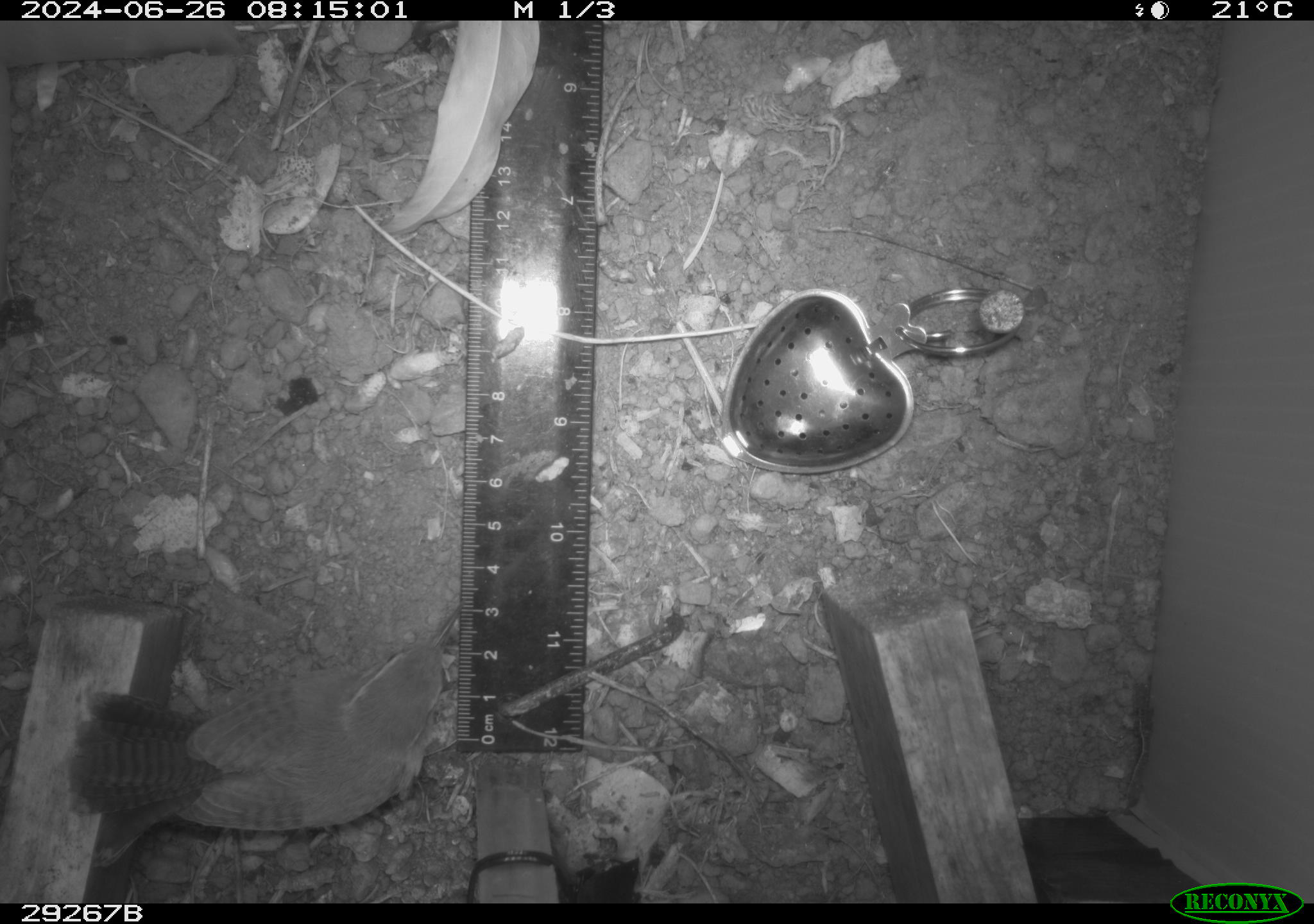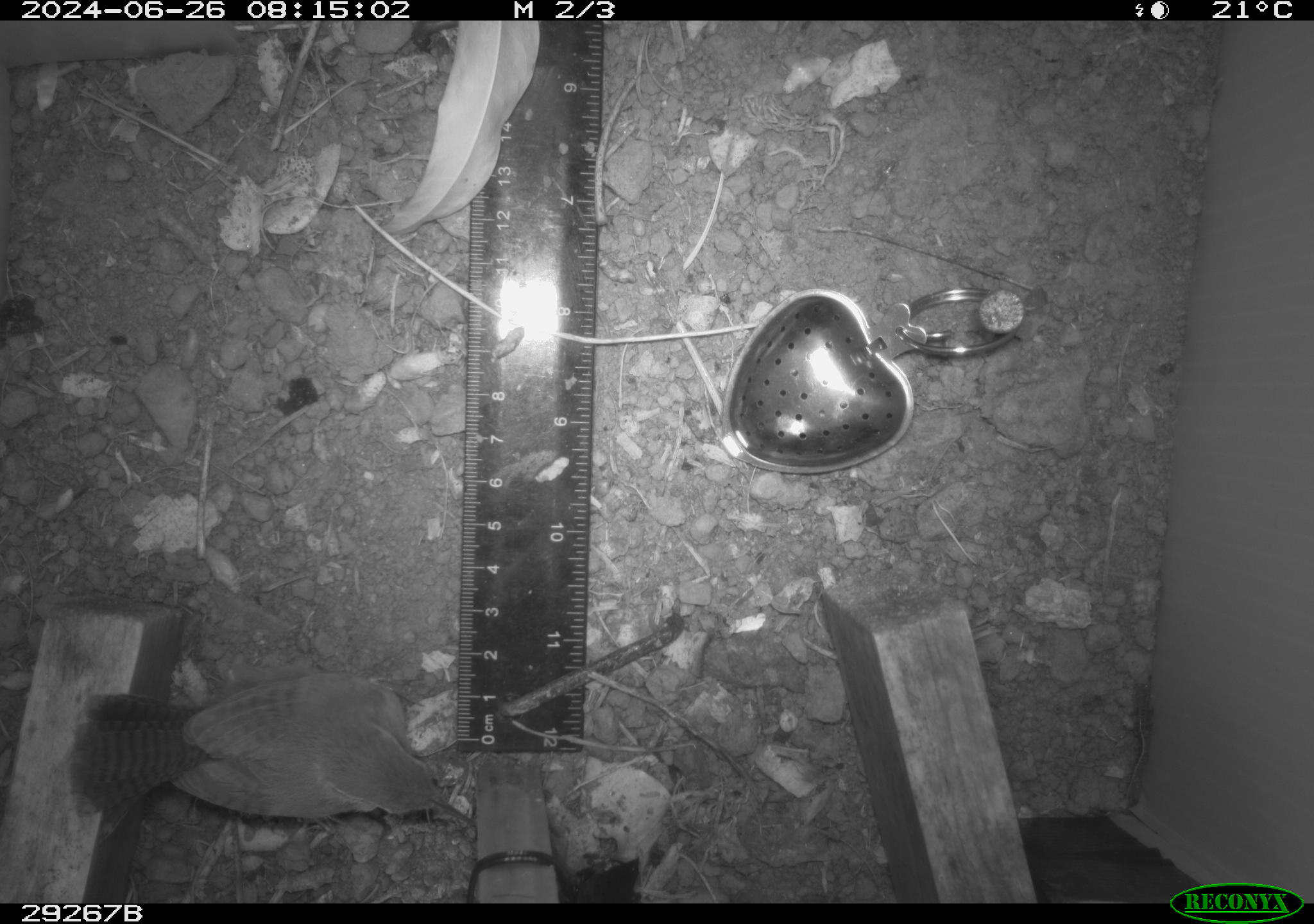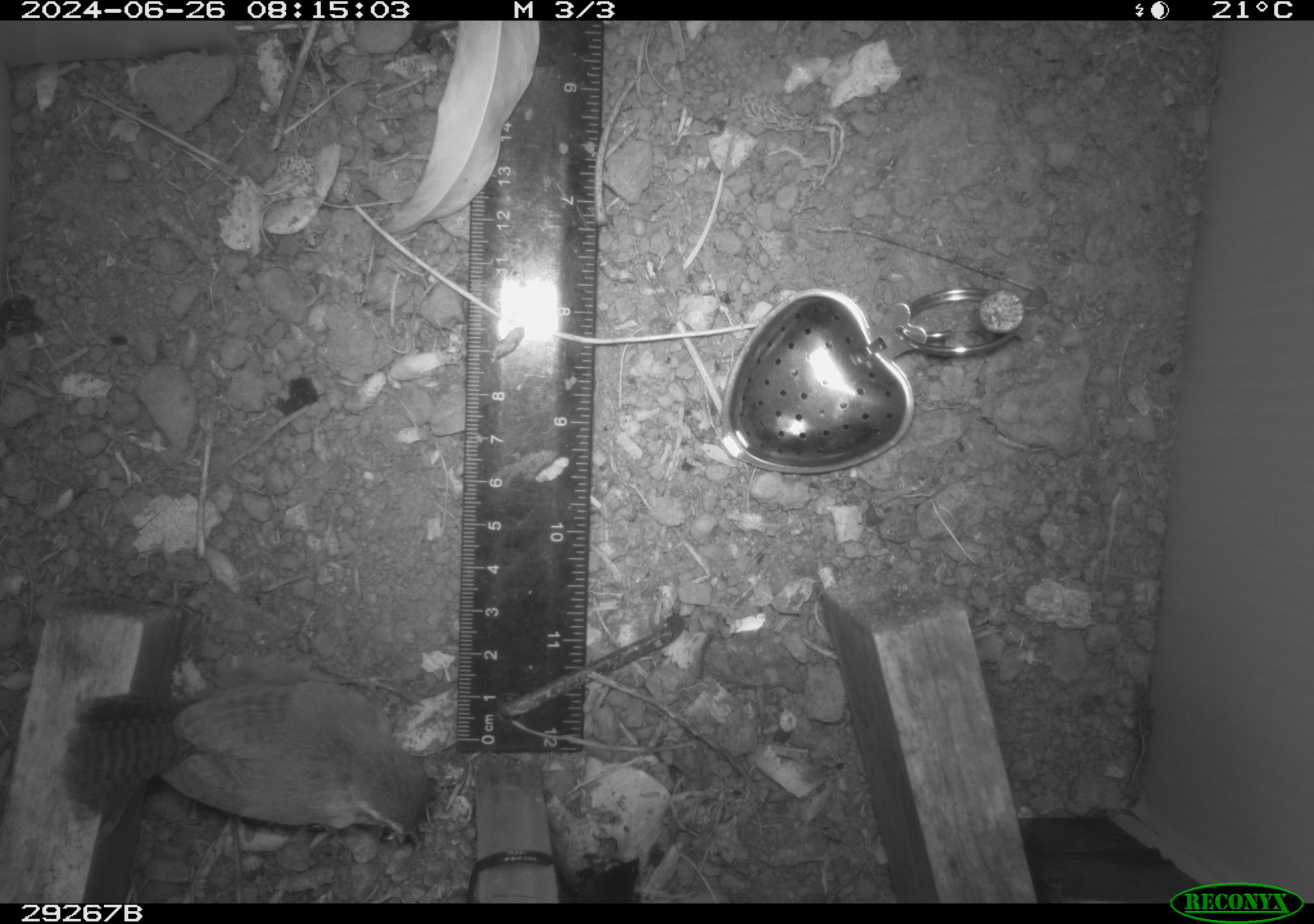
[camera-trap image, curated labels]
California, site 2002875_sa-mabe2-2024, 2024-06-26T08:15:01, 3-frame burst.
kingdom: Animalia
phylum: Chordata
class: Aves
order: Passeriformes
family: Troglodytidae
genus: Thryomanes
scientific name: Thryomanes bewickii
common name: bewick's wren